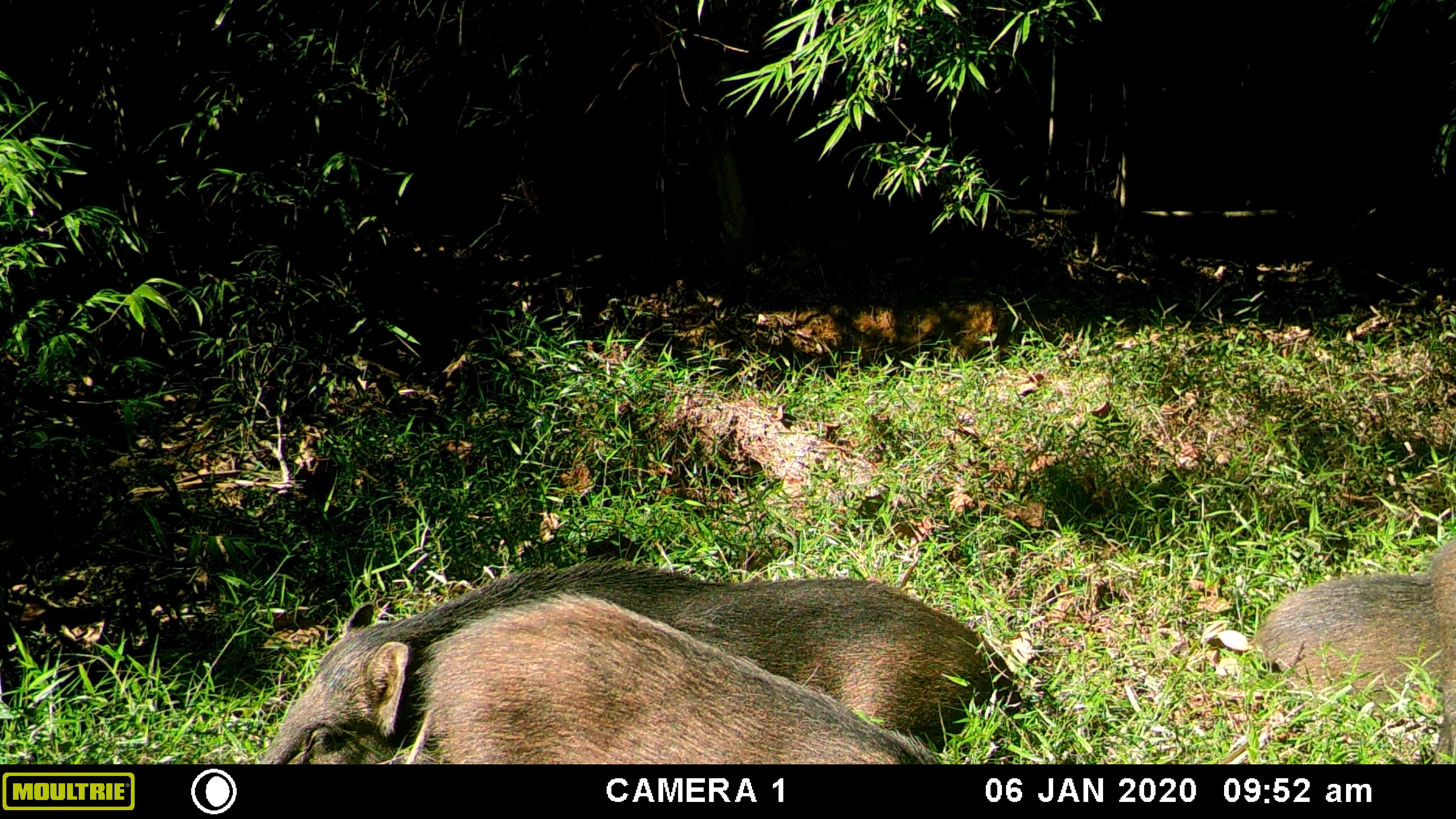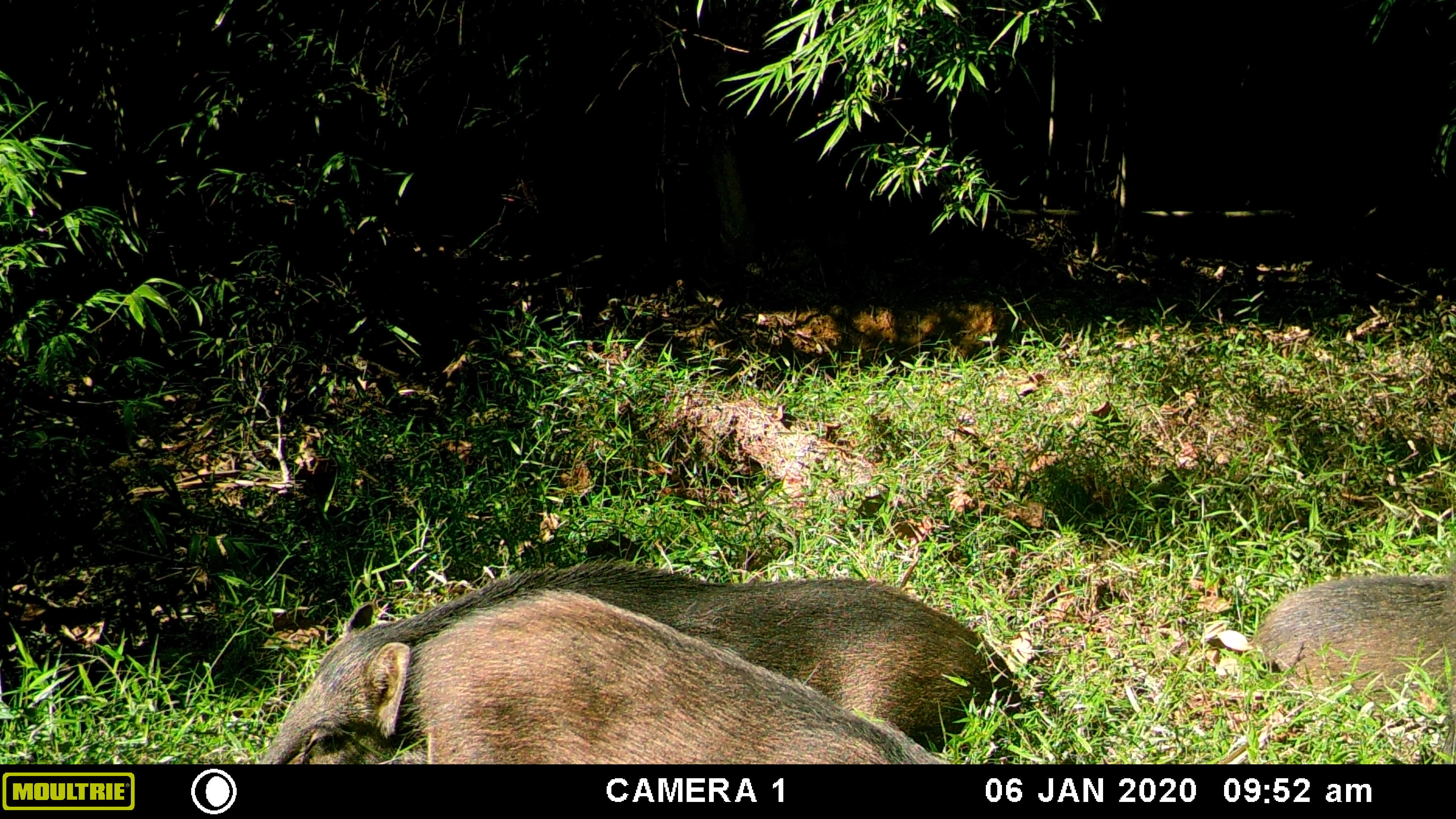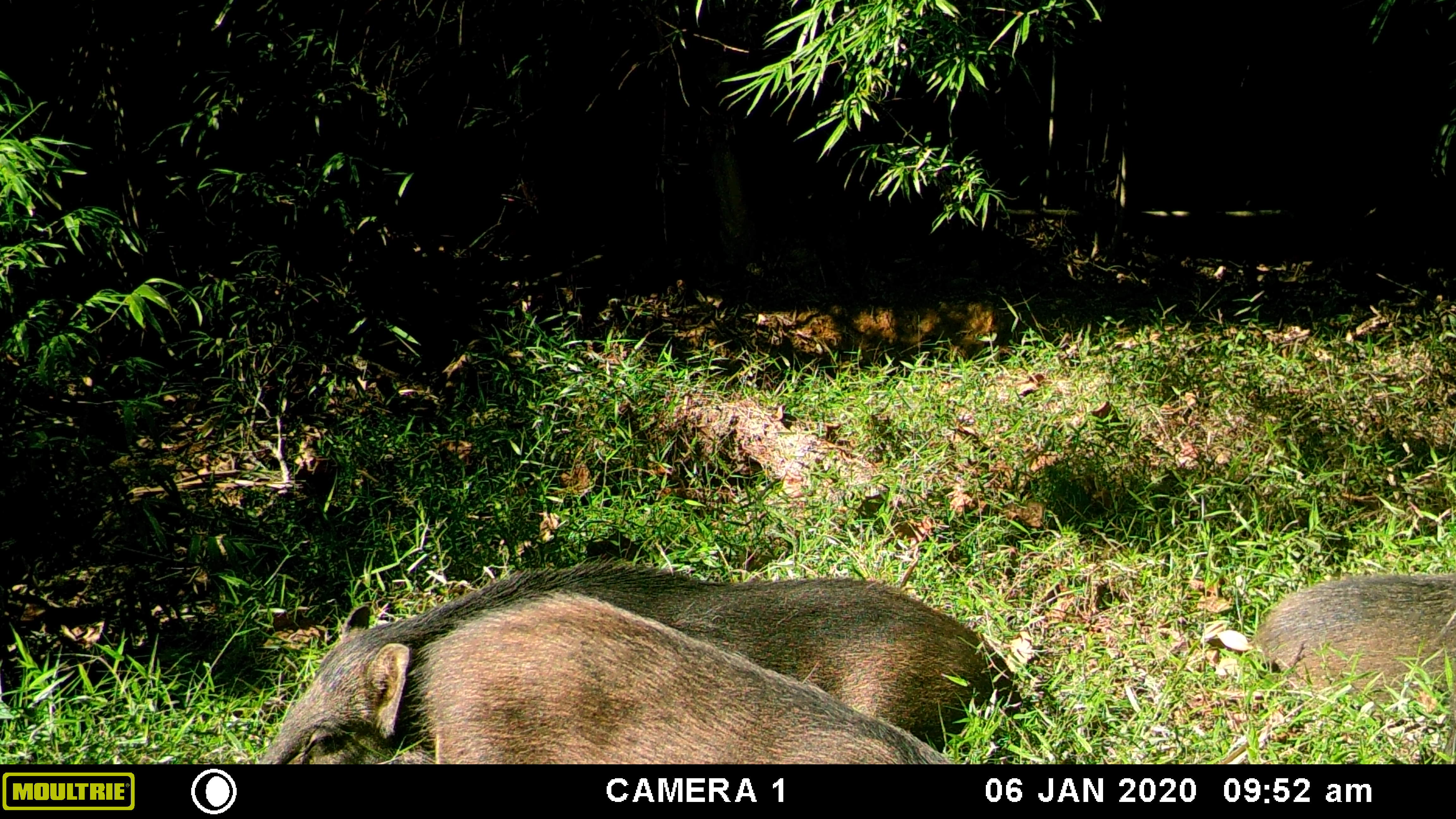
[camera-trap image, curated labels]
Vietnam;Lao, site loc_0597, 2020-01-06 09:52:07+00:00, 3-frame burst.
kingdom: Animalia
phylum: Chordata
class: Mammalia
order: Artiodactyla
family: Suidae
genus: Sus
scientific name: Sus scrofa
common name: eurasian wild pig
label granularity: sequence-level